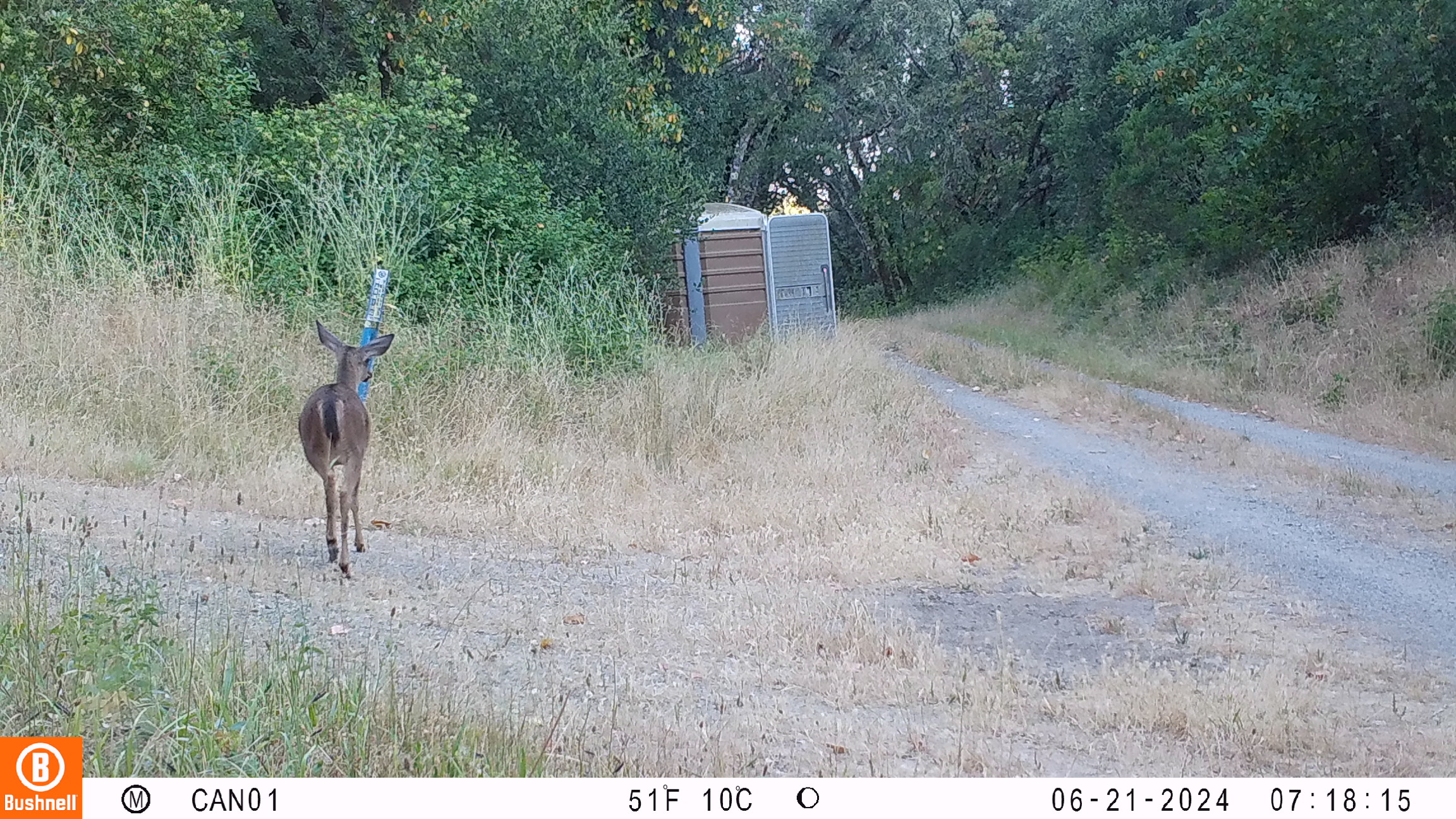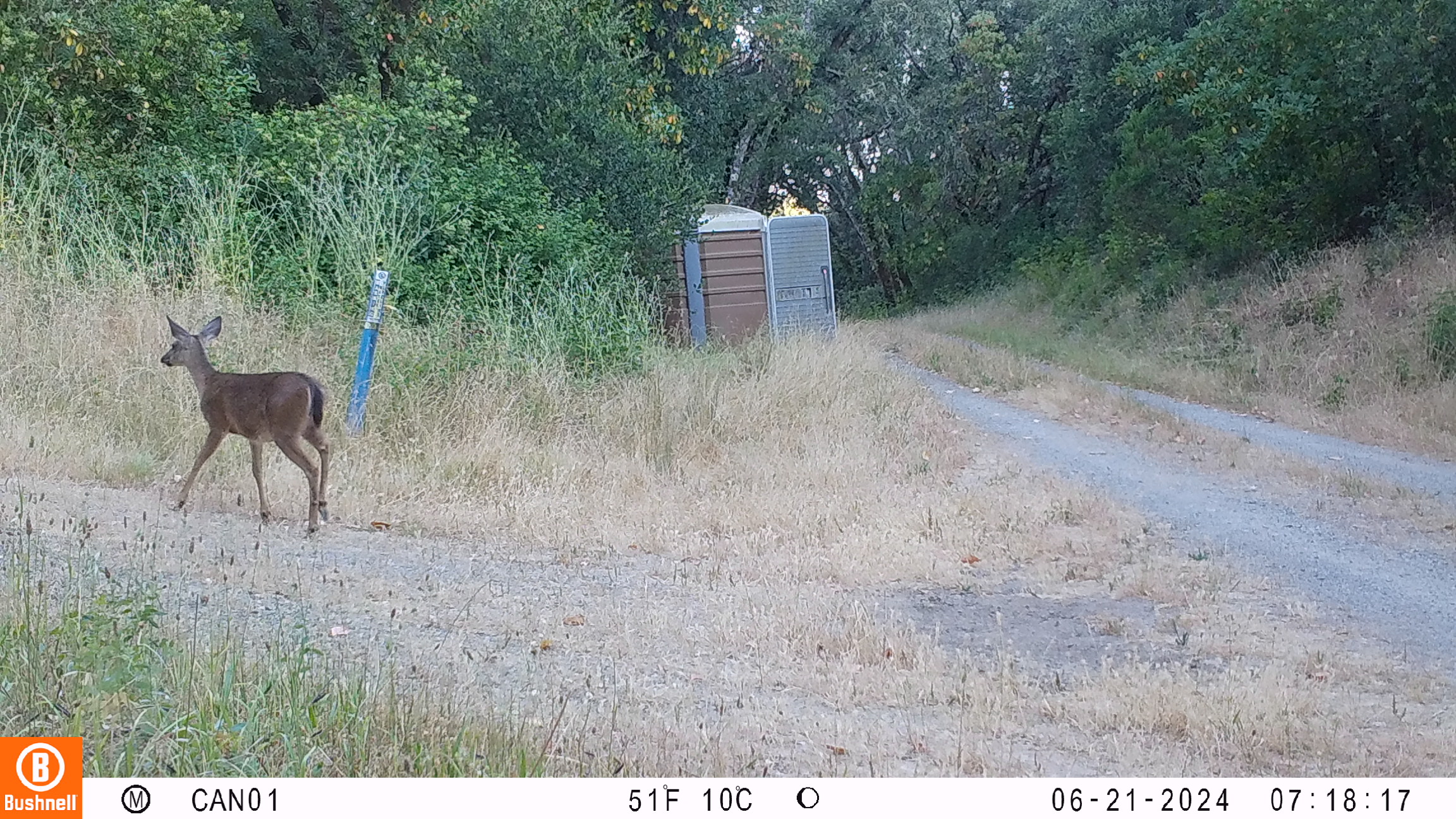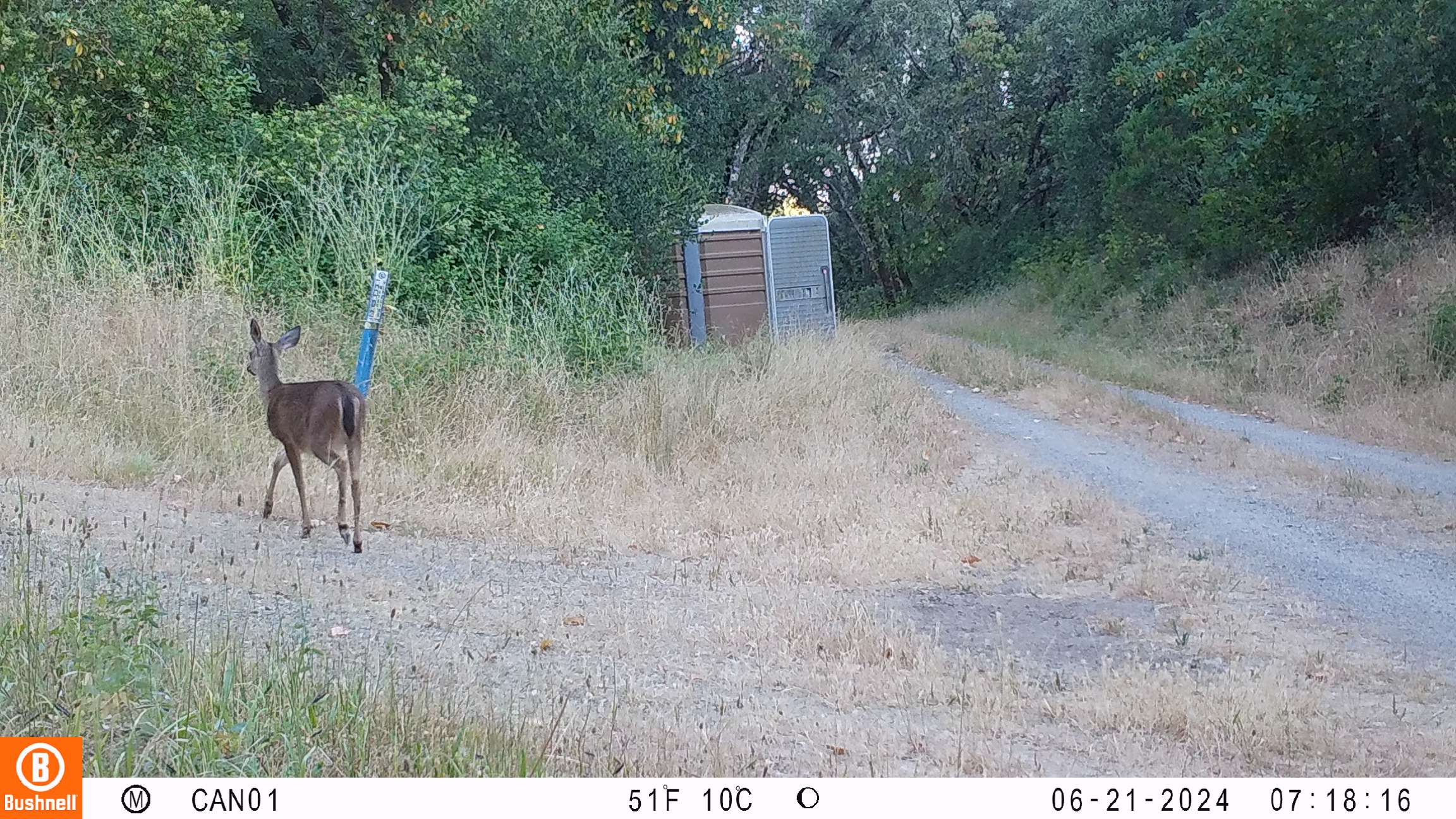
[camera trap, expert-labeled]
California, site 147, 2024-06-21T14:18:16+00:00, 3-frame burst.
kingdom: Animalia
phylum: Chordata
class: Mammalia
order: Artiodactyla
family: Cervidae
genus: Odocoileus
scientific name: Odocoileus hemionus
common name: mule deer